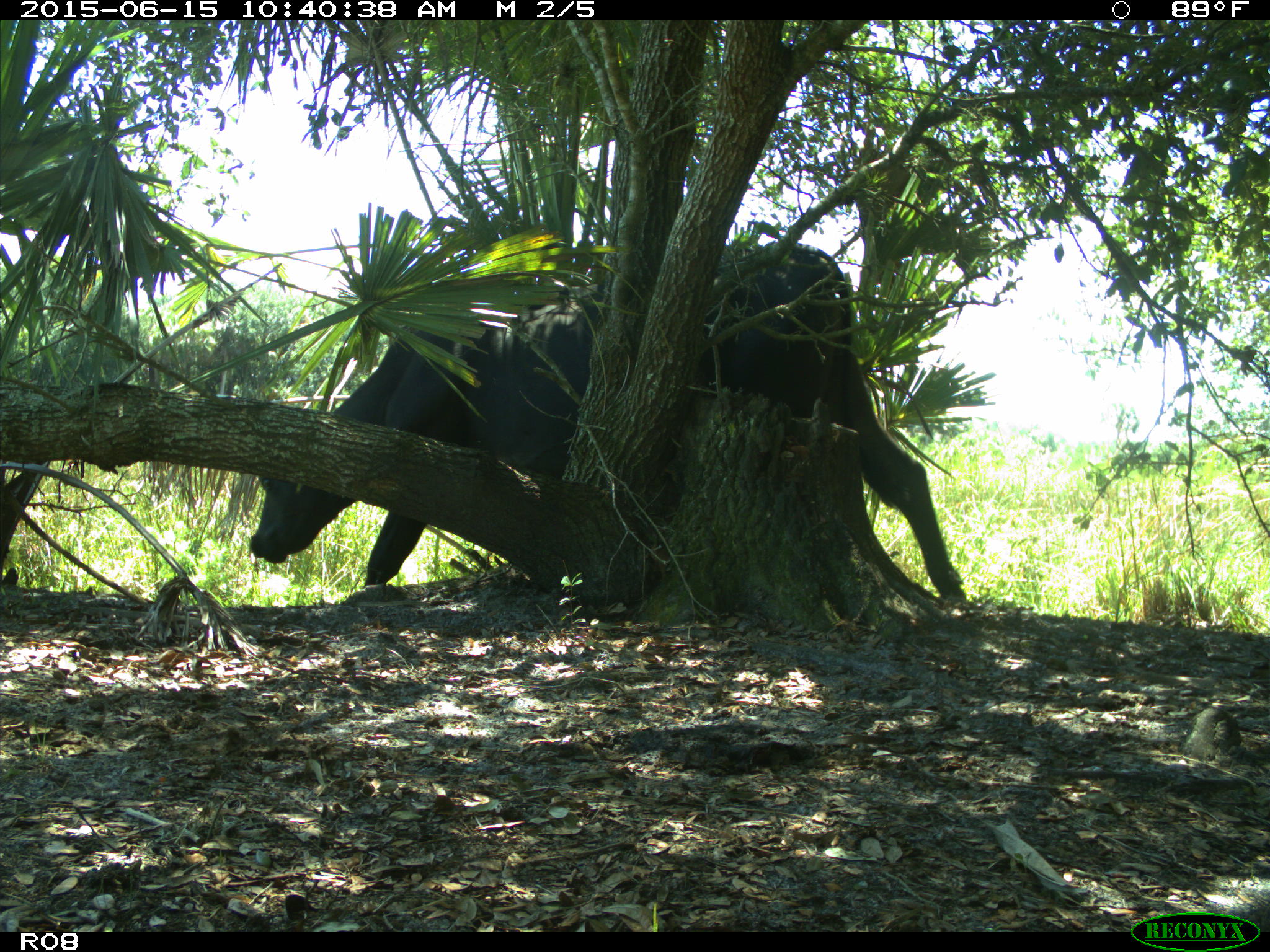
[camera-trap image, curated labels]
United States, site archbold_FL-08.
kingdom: Animalia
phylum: Chordata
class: Mammalia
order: Artiodactyla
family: Bovidae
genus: Bos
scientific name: Bos taurus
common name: domestic cow